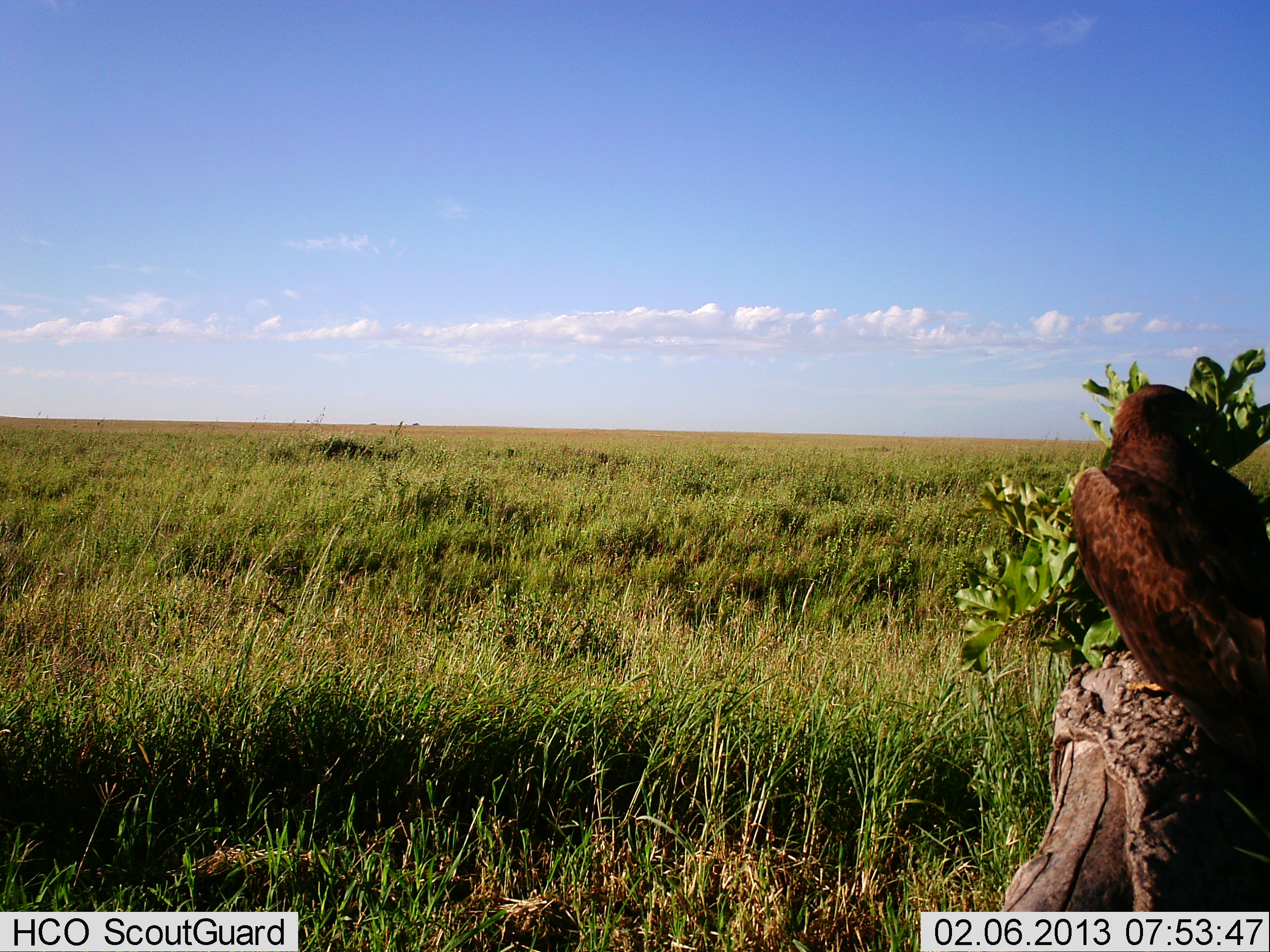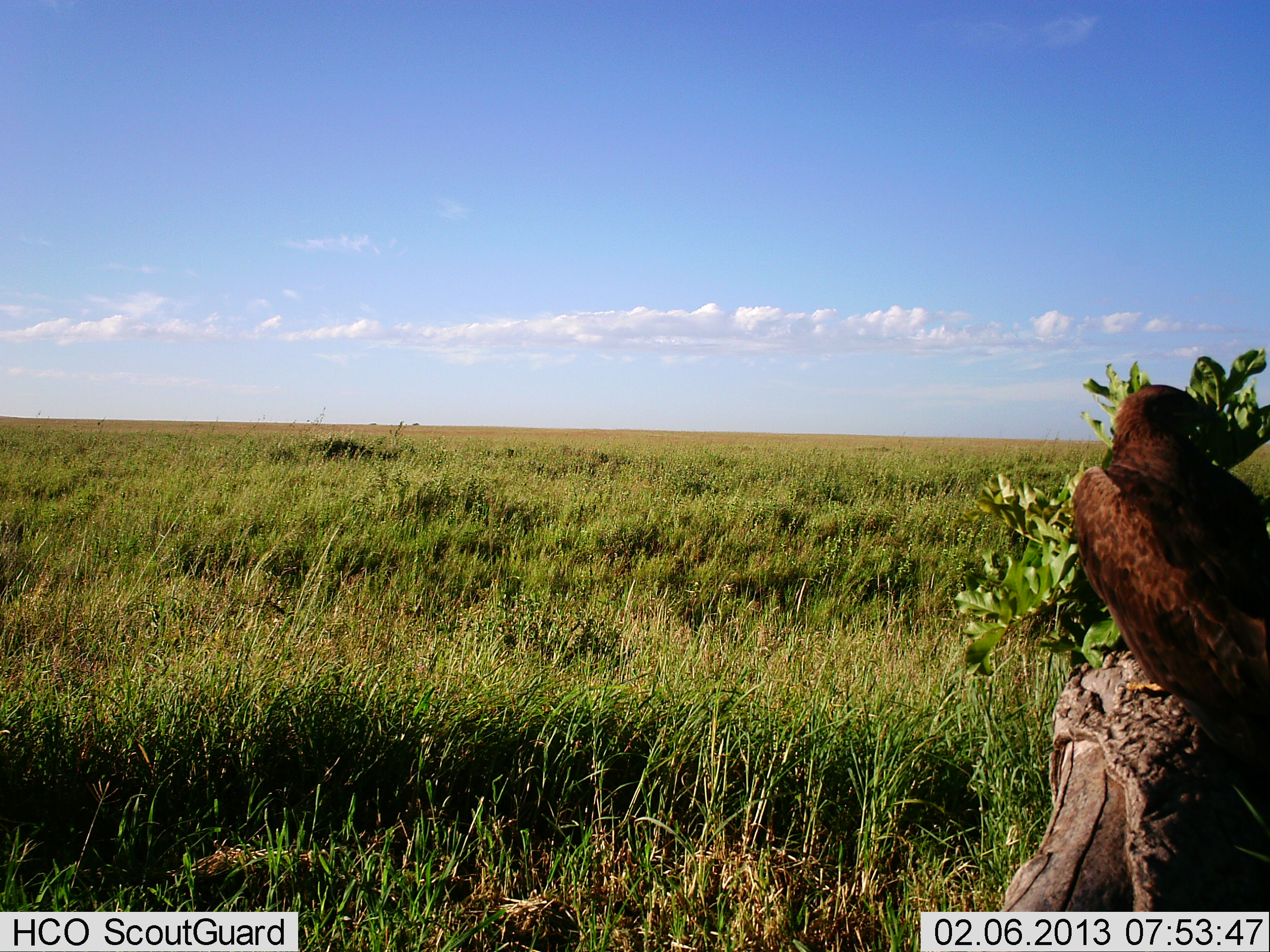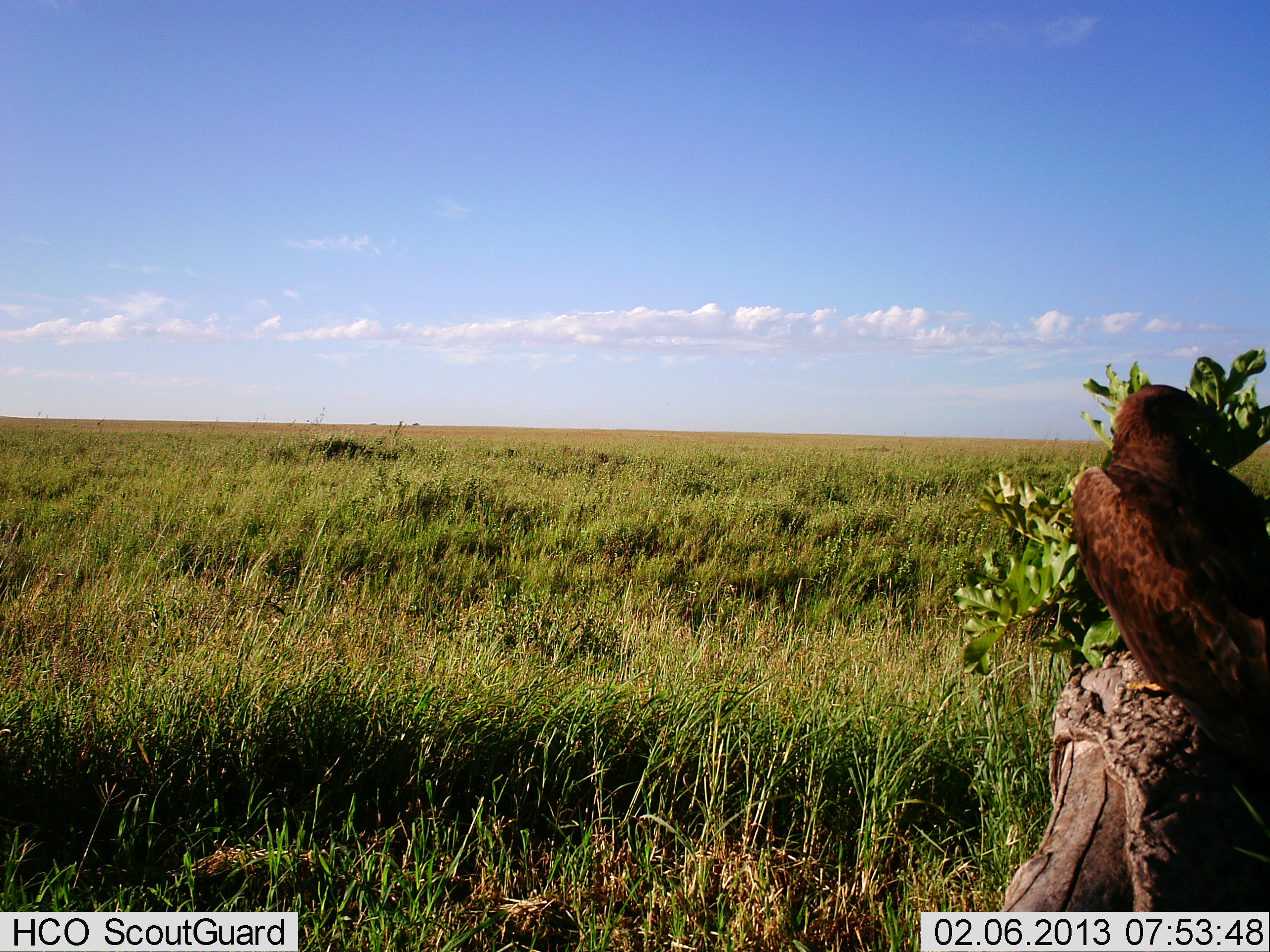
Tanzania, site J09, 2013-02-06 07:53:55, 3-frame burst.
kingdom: Animalia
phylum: Chordata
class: Aves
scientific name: Aves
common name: bird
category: otherbird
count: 1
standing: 52%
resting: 55%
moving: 0%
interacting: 0%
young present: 0%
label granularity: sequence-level